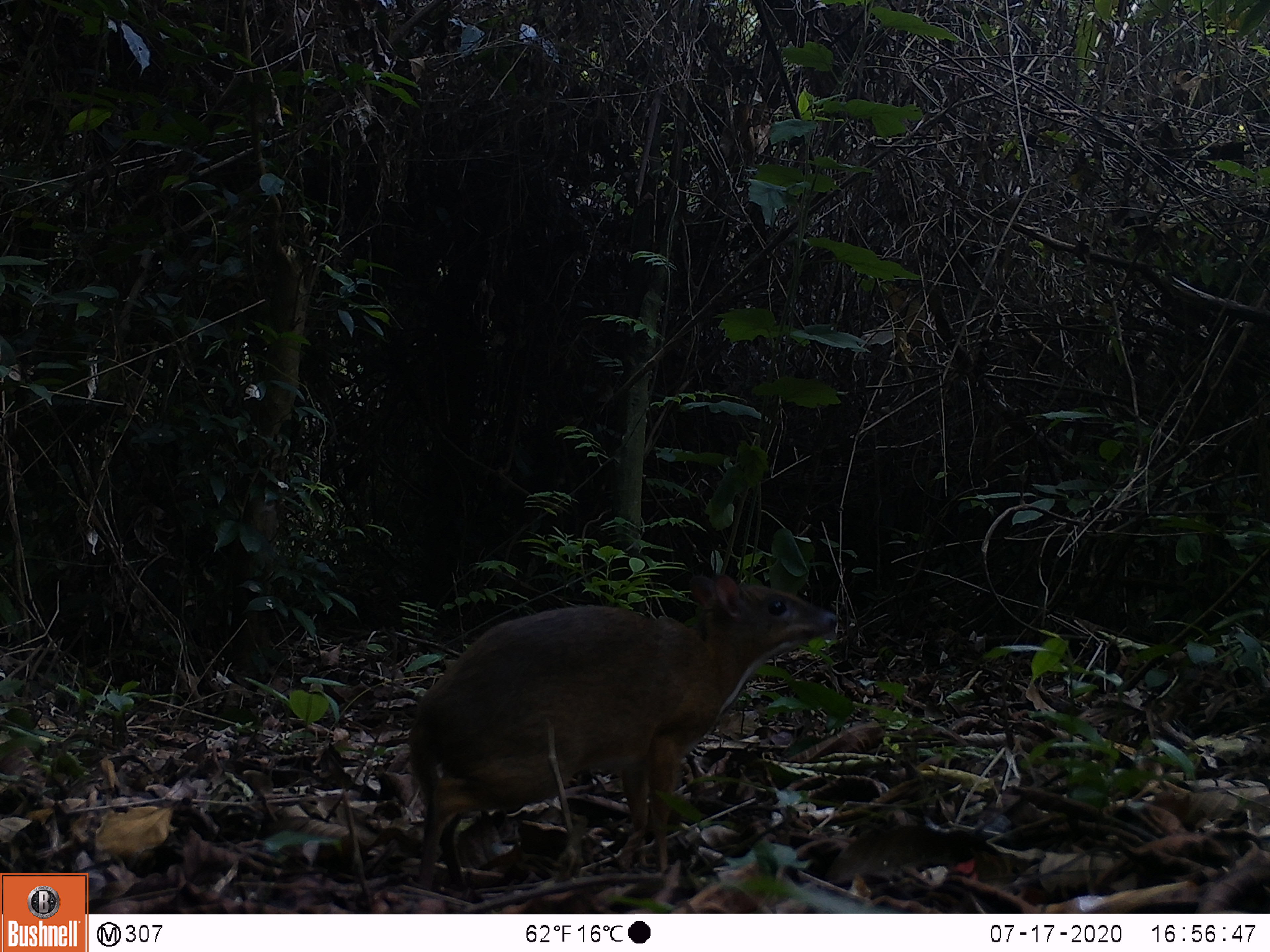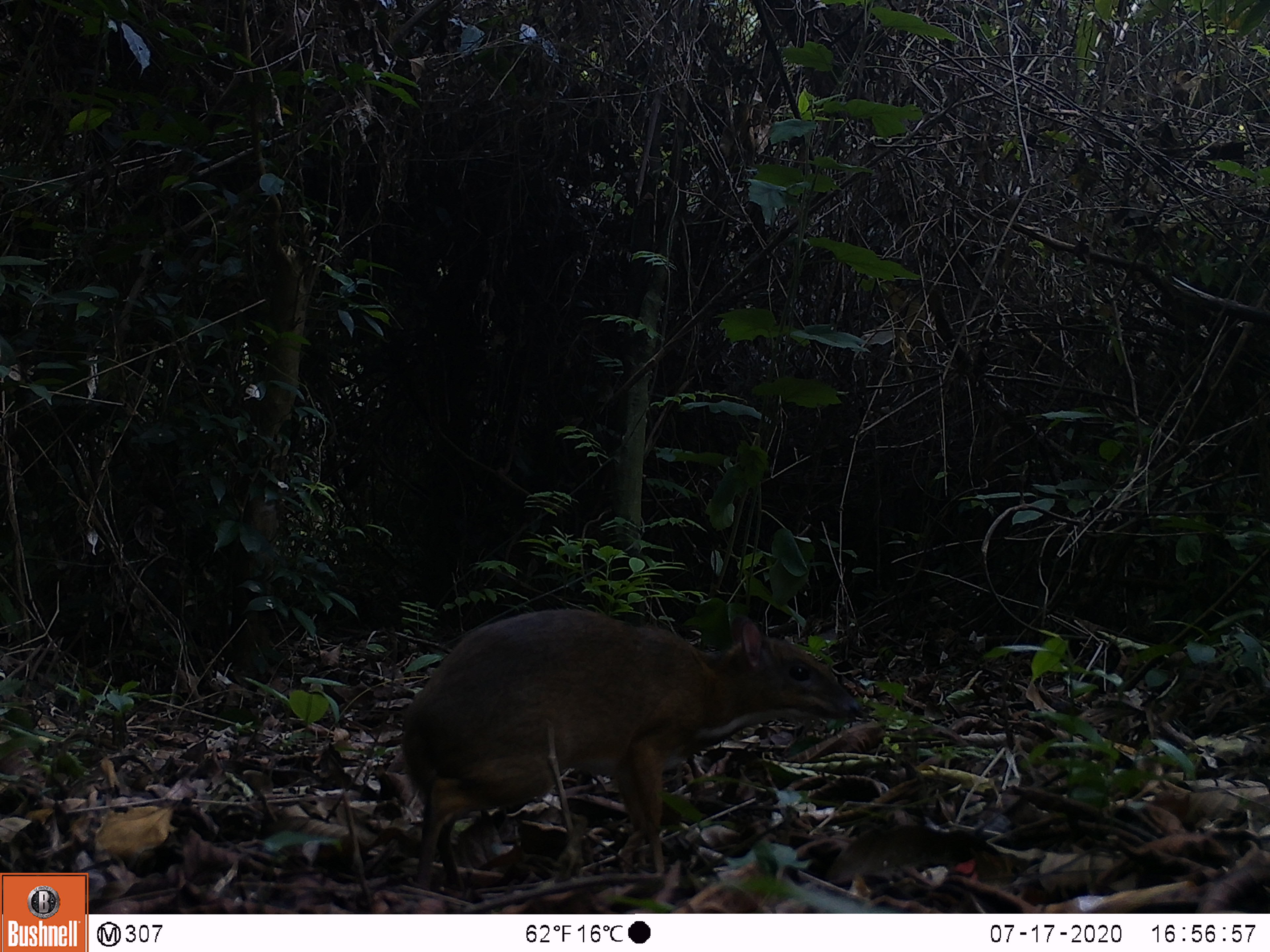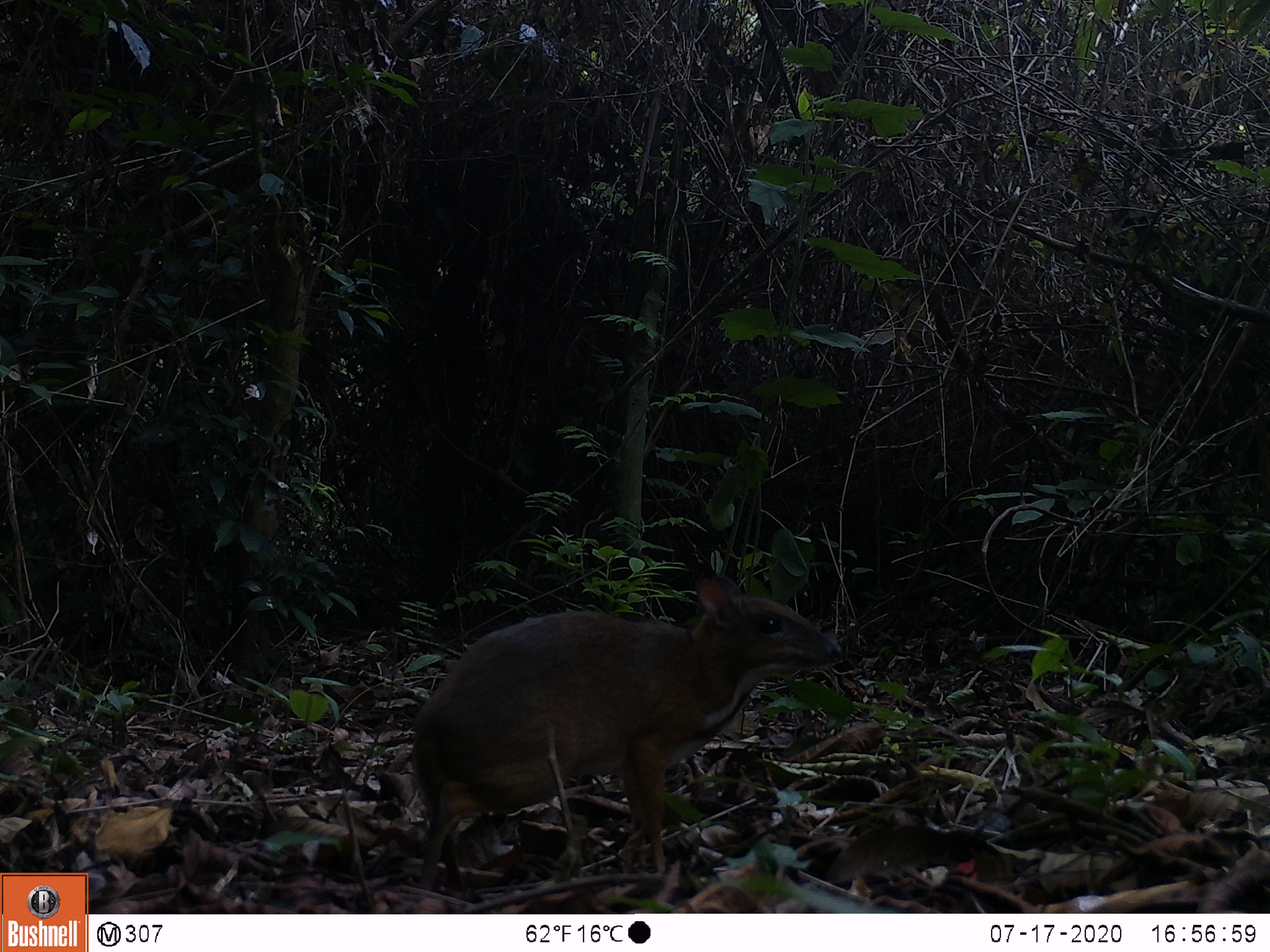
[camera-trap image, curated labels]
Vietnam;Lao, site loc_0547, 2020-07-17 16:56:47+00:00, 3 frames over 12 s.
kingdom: Animalia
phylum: Chordata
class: Mammalia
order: Artiodactyla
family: Tragulidae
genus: Moschiola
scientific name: Moschiola meminna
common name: chevrotain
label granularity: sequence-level